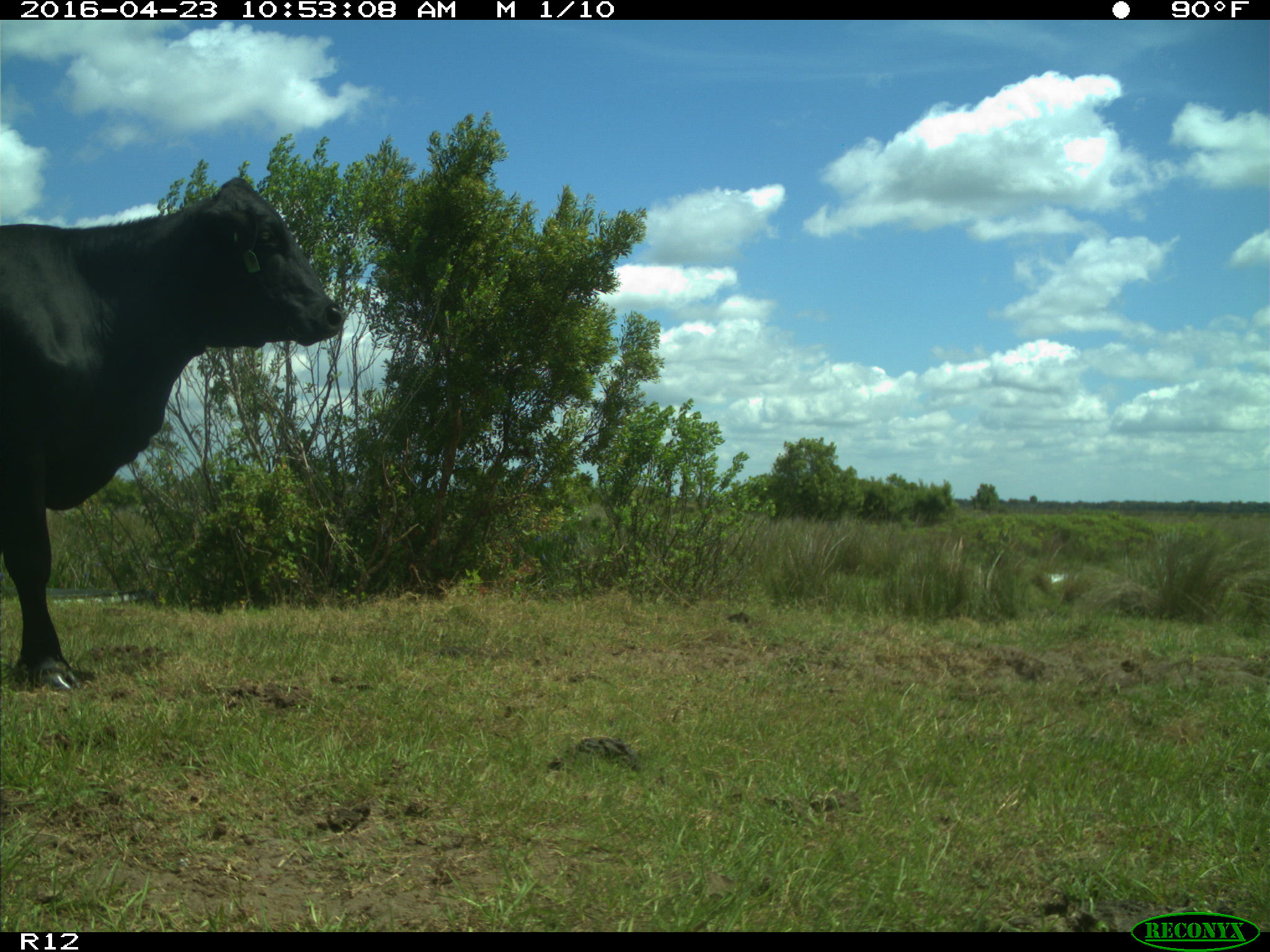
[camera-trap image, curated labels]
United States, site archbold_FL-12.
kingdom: Animalia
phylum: Chordata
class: Mammalia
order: Artiodactyla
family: Bovidae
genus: Bos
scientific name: Bos taurus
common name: domestic cow